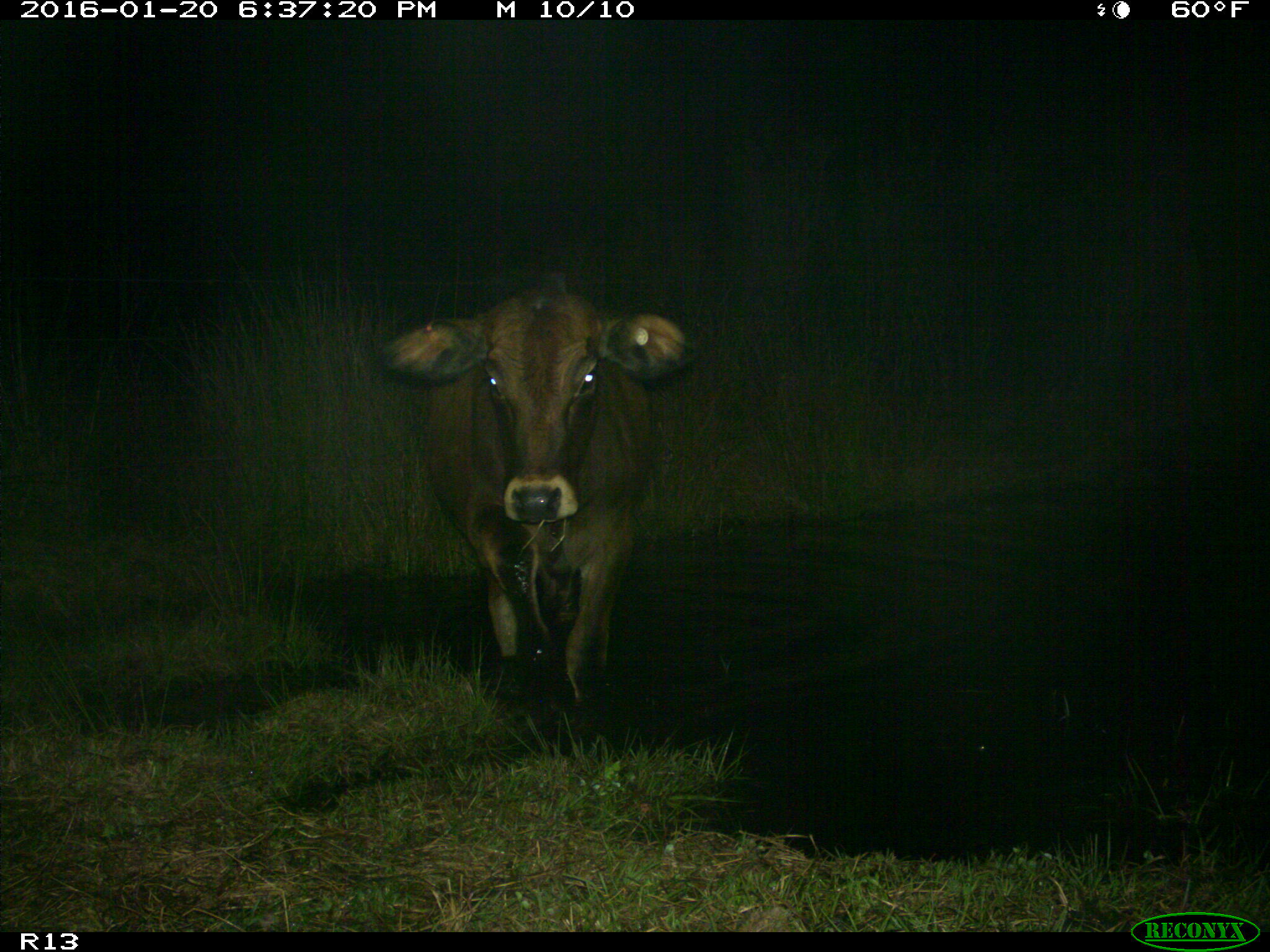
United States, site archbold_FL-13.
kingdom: Animalia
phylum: Chordata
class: Mammalia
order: Artiodactyla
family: Bovidae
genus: Bos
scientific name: Bos taurus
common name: domestic cow